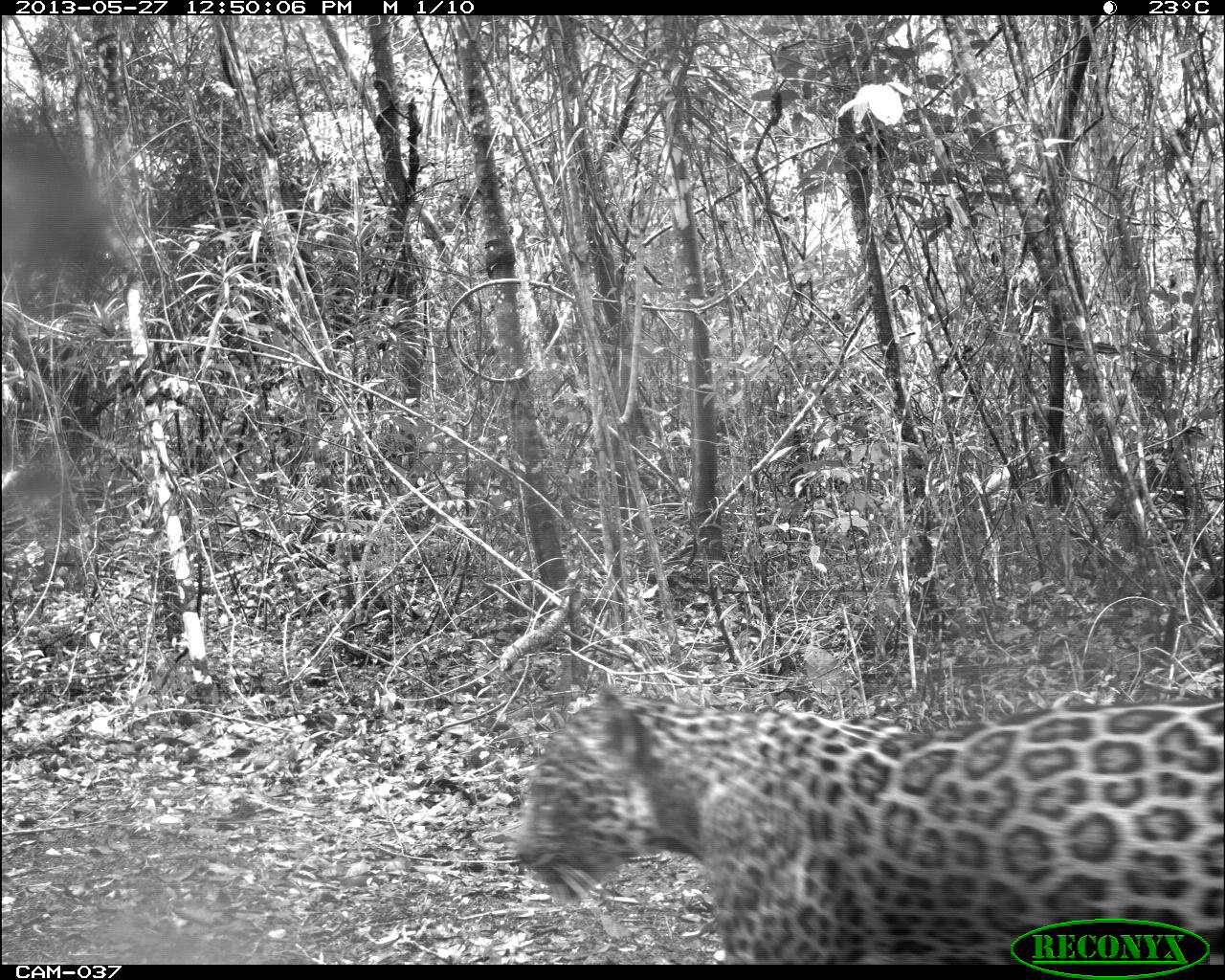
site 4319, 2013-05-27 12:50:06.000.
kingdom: Animalia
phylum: Chordata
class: Mammalia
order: Carnivora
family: Felidae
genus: Panthera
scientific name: Panthera onca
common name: jaguar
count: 1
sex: female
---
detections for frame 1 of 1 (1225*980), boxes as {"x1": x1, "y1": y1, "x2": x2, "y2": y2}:
panthera onca: {"x1": 507, "y1": 680, "x2": 1225, "y2": 962}